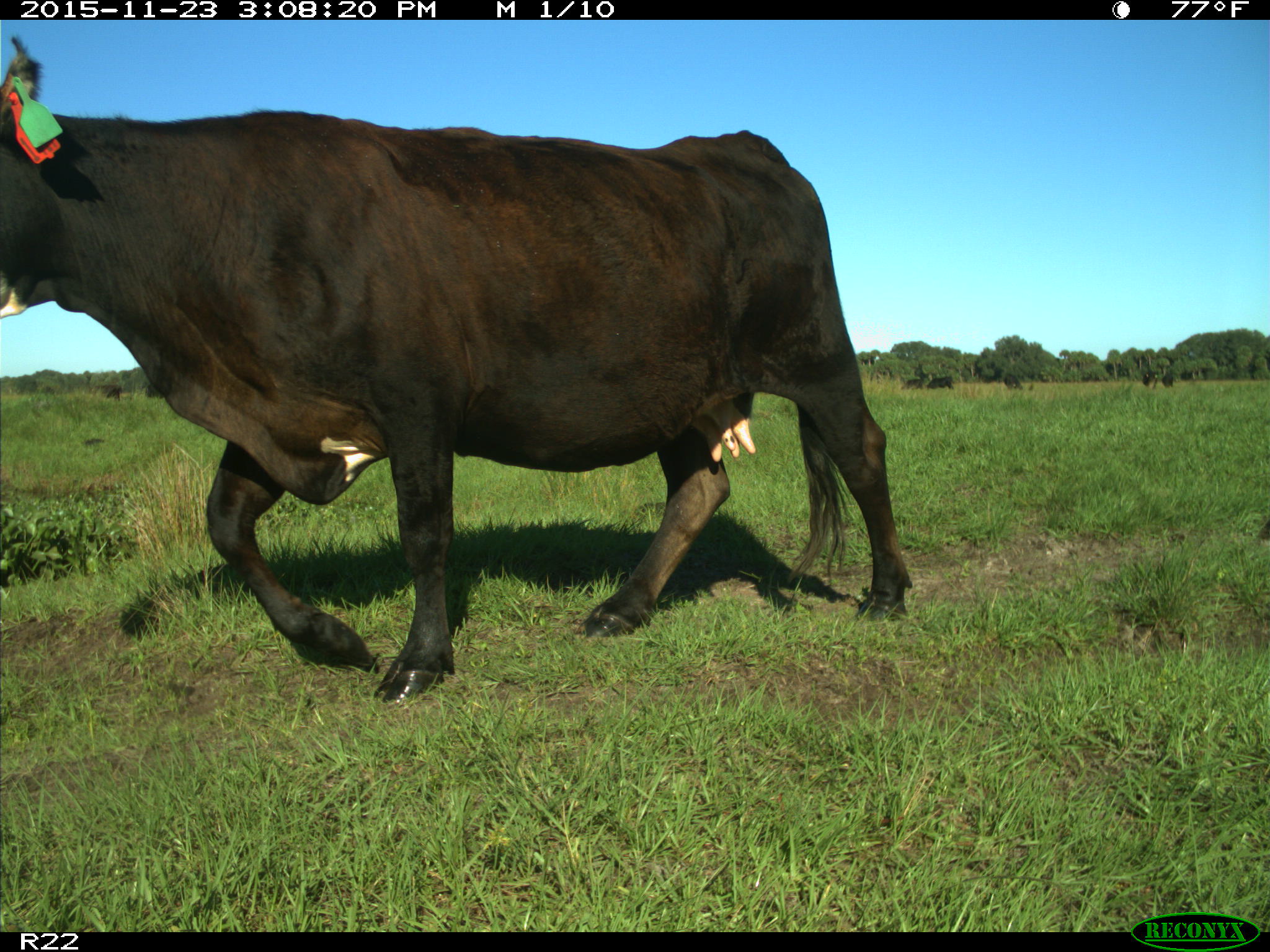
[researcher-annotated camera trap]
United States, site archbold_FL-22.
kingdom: Animalia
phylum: Chordata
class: Mammalia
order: Artiodactyla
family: Bovidae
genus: Bos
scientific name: Bos taurus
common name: domestic cow